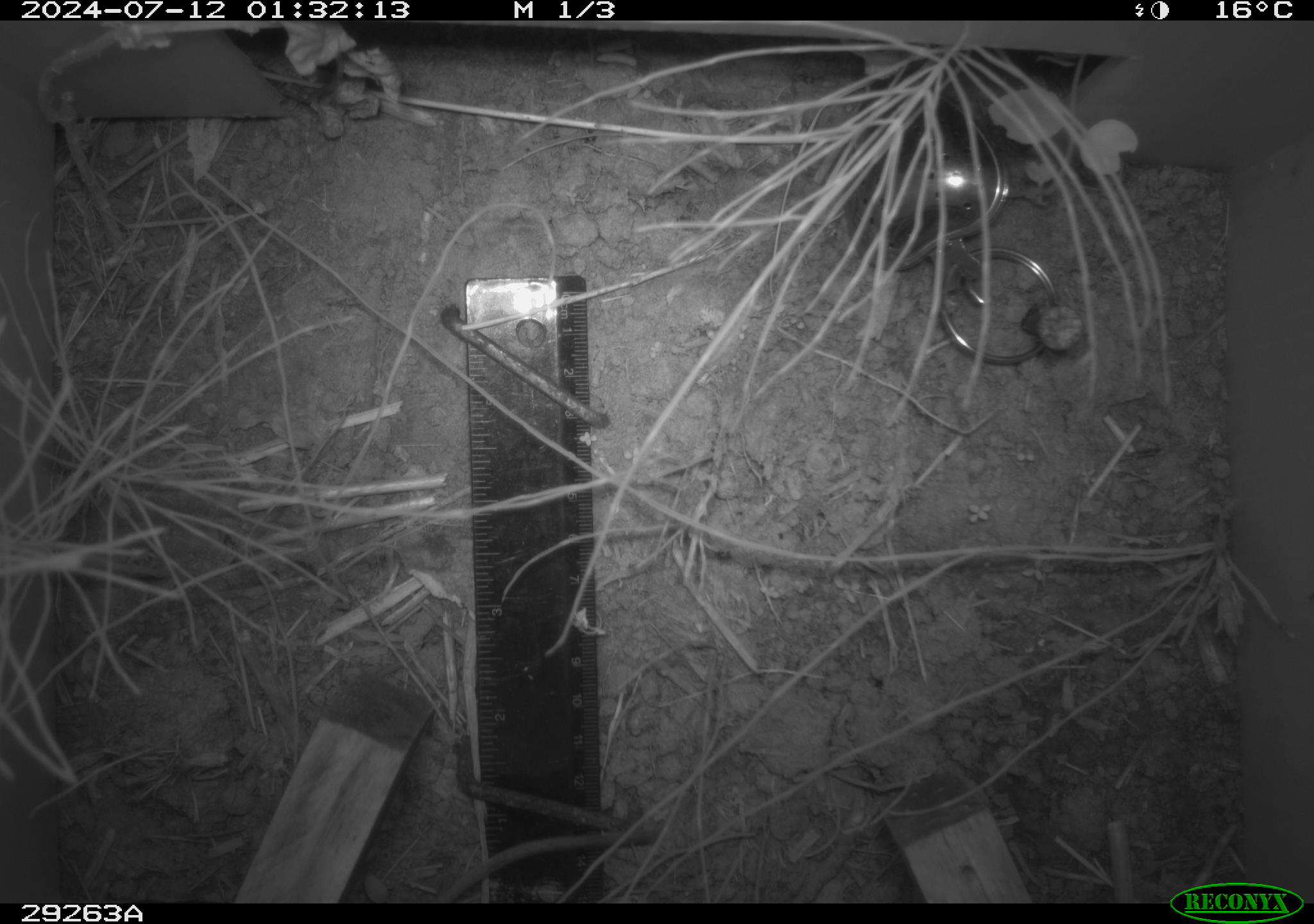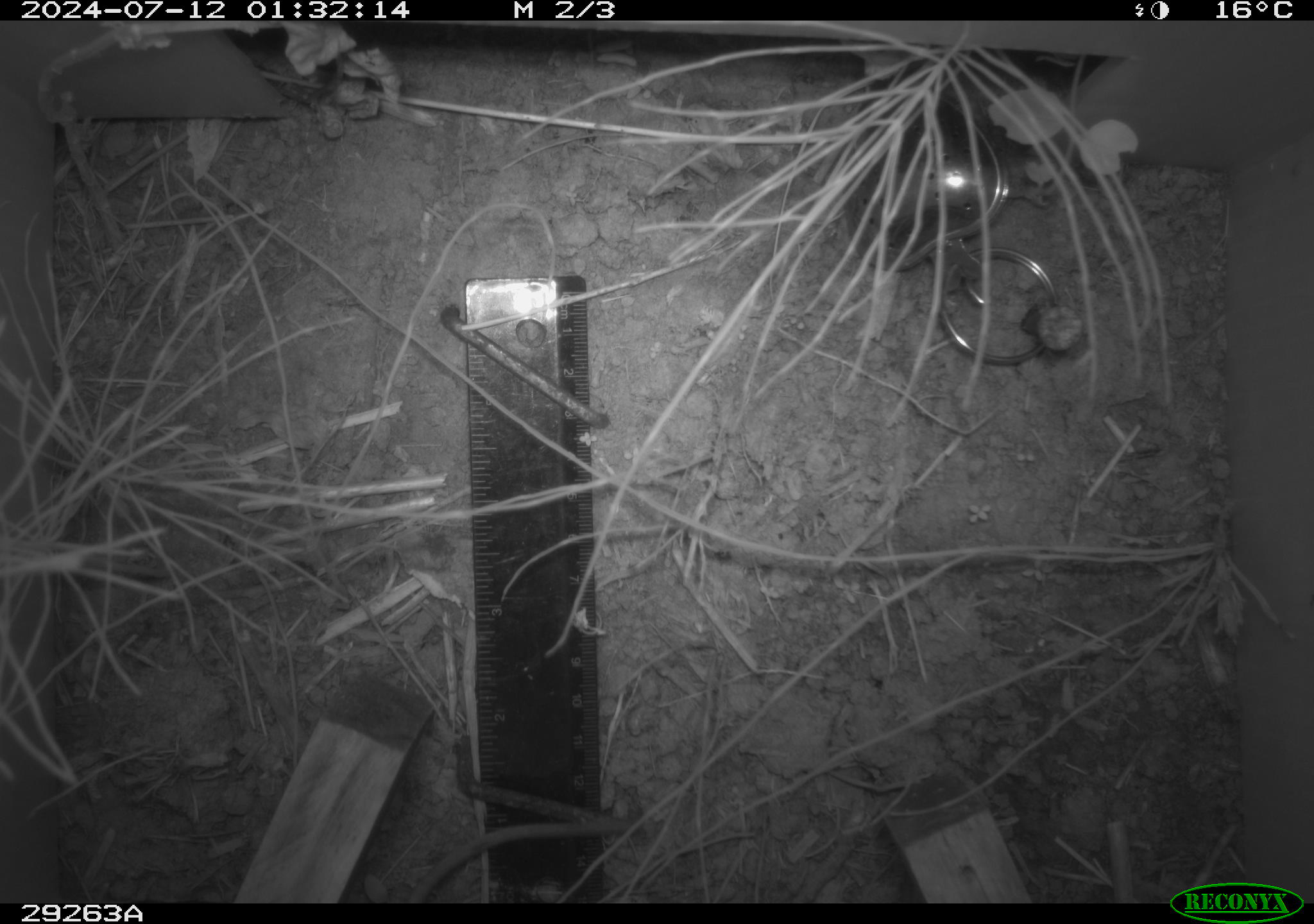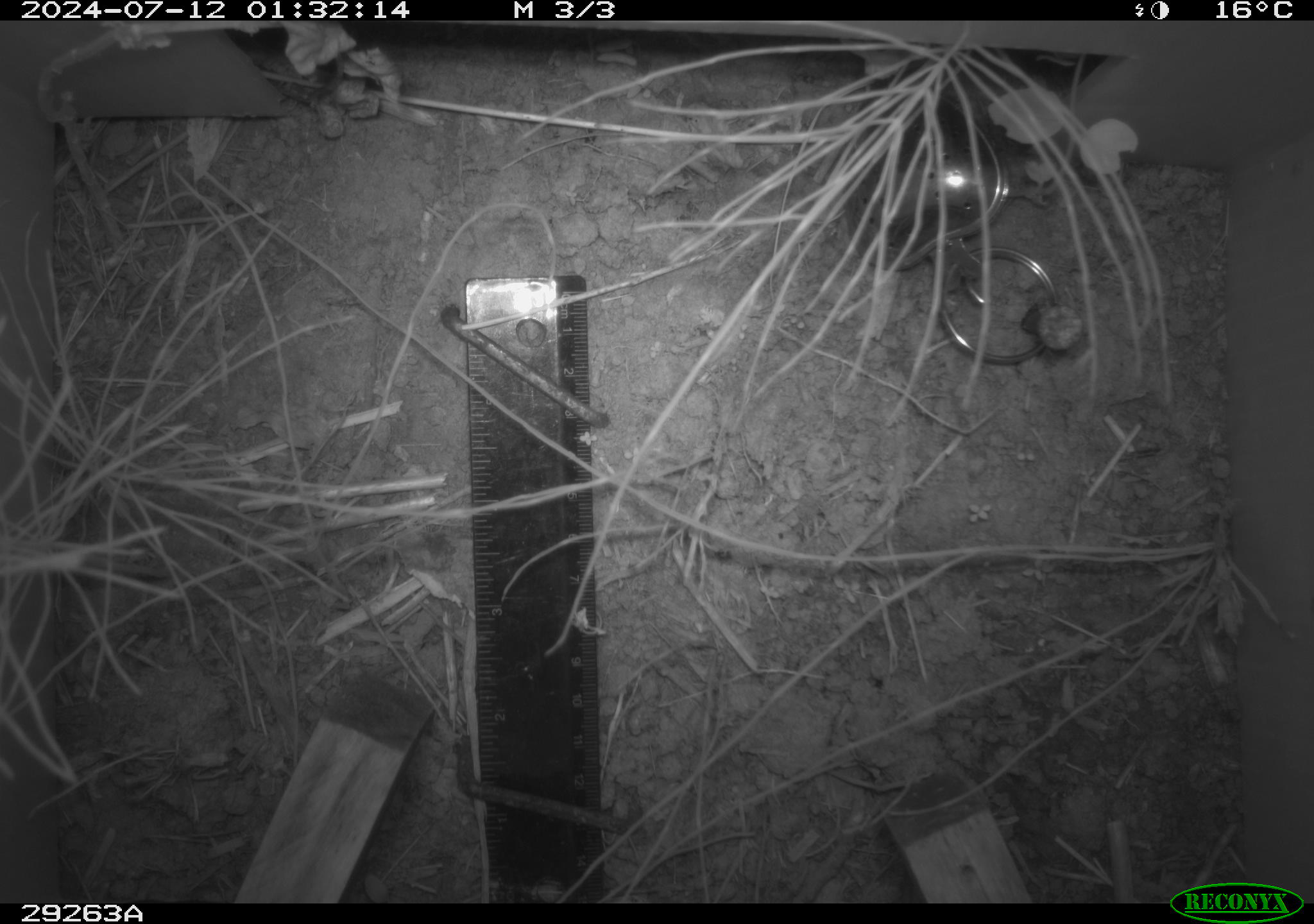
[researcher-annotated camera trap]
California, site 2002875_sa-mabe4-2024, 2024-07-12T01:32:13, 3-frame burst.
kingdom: Animalia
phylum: Chordata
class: Mammalia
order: Rodentia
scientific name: Rodentia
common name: rodent